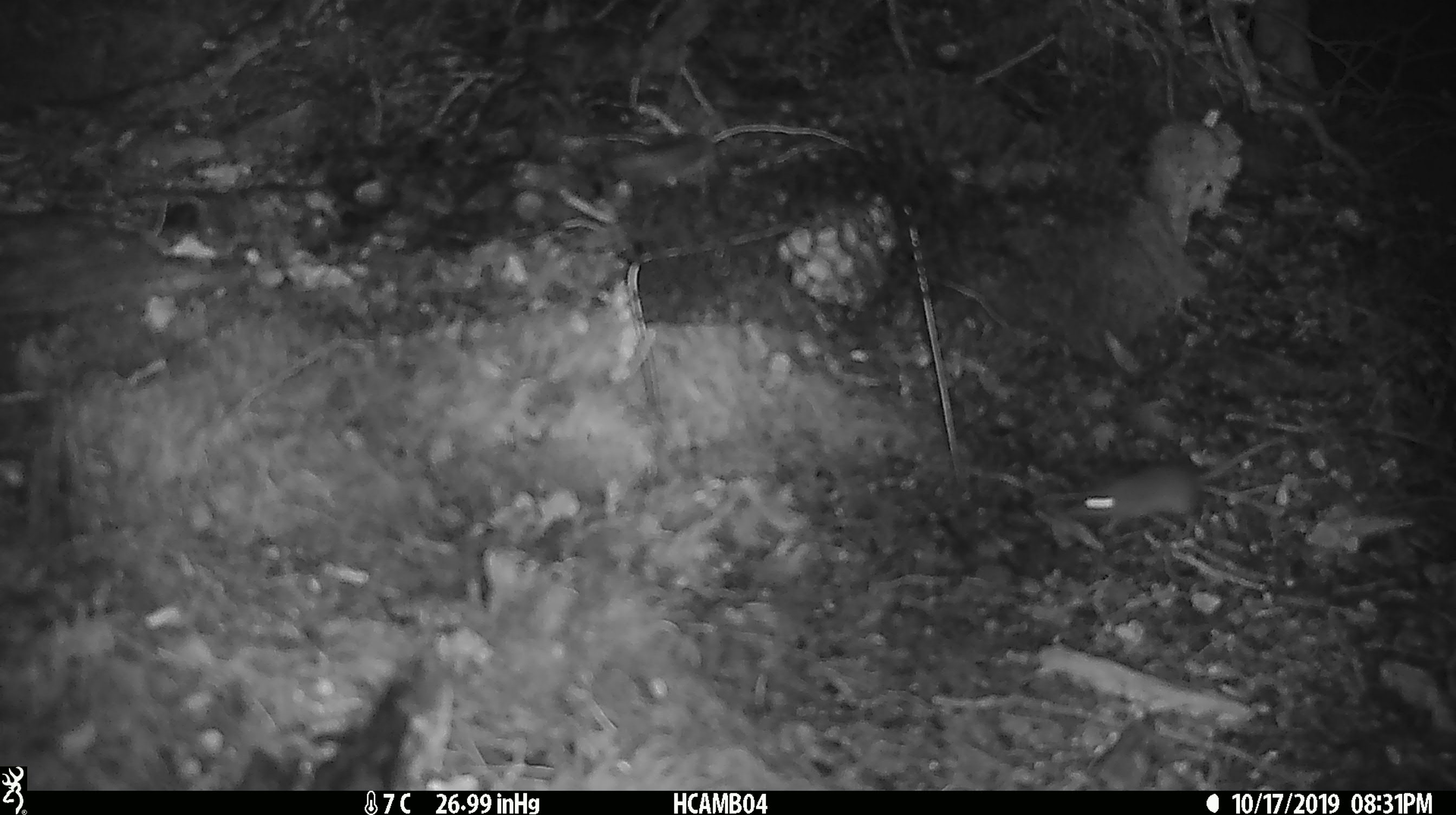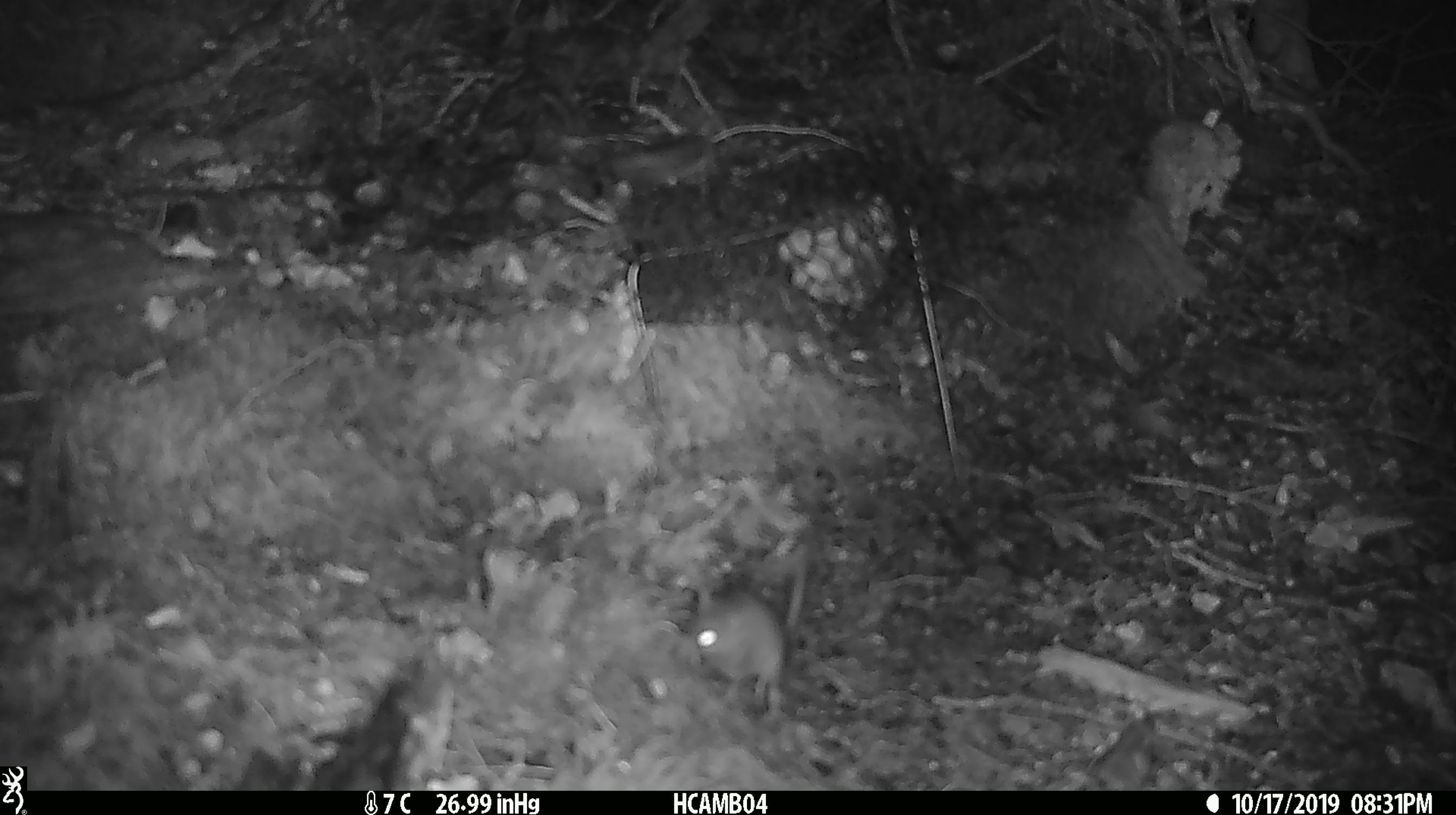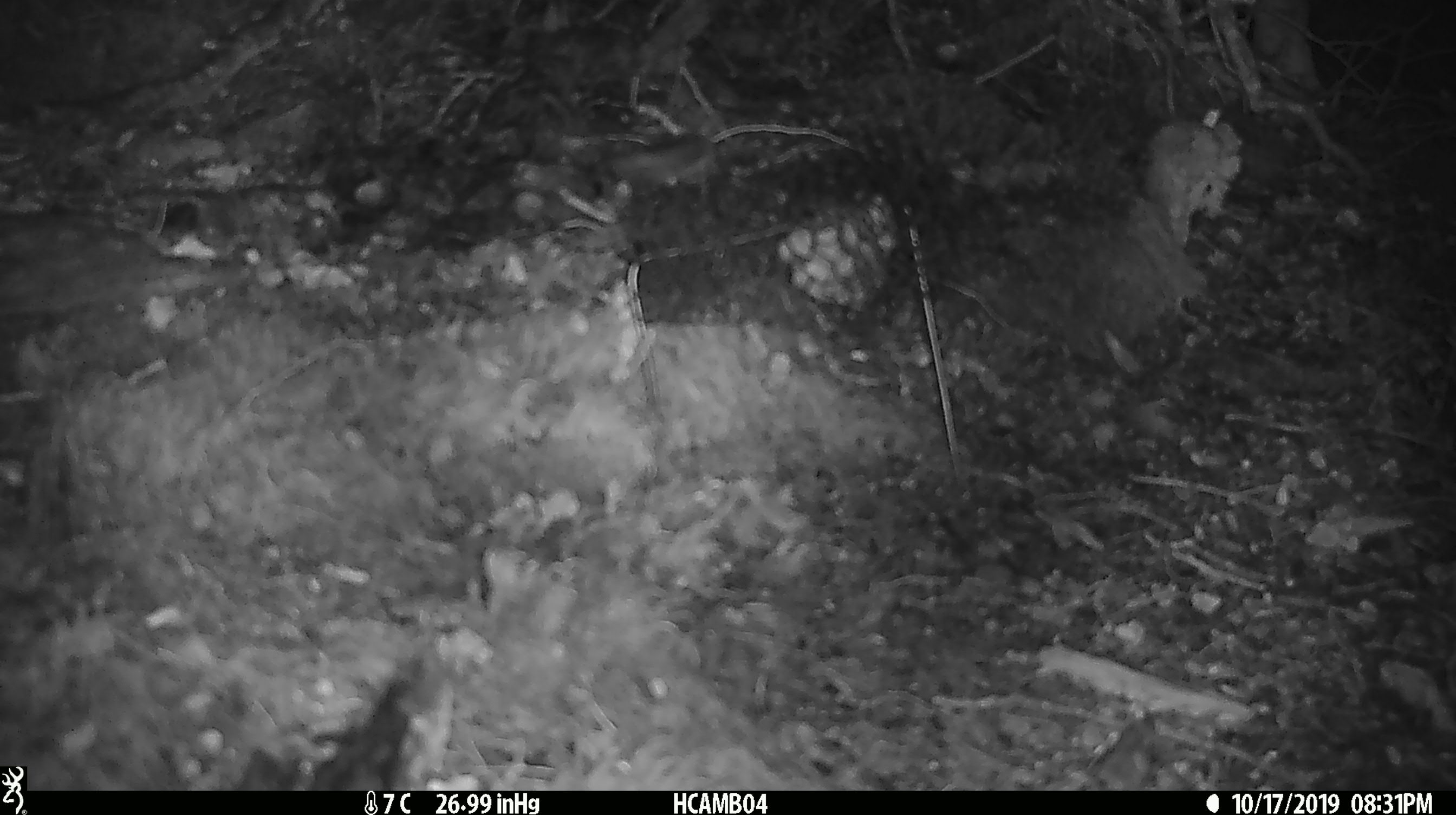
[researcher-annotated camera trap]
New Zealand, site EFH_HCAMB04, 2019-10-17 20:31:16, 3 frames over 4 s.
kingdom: Animalia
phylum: Chordata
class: Mammalia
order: Rodentia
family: Muridae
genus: Mus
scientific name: Mus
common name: mouse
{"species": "mouse (Mus)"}